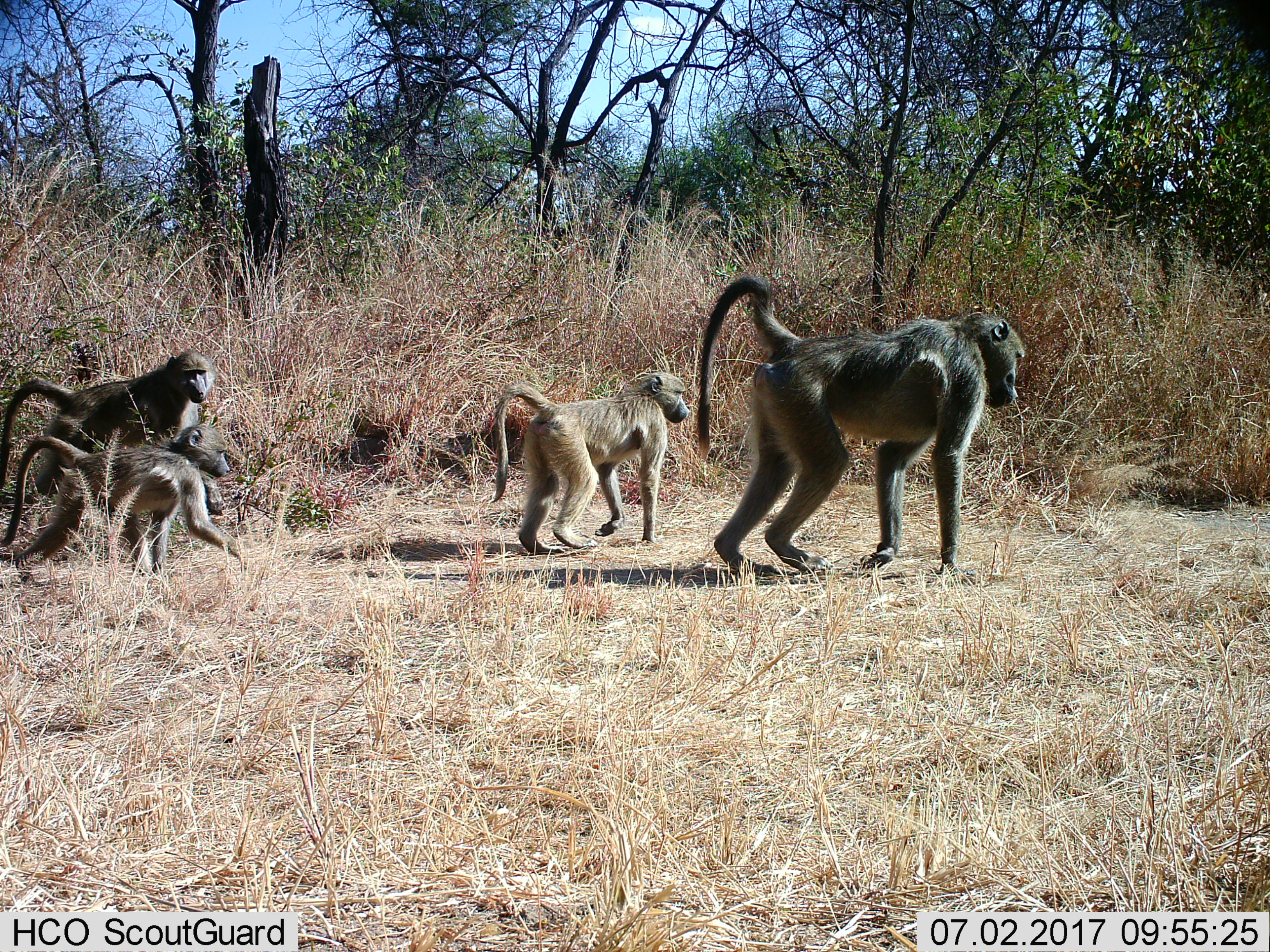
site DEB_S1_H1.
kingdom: Animalia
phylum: Chordata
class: Mammalia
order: Primates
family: Cercopithecidae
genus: Papio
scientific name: Papio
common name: baboon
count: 4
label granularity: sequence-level